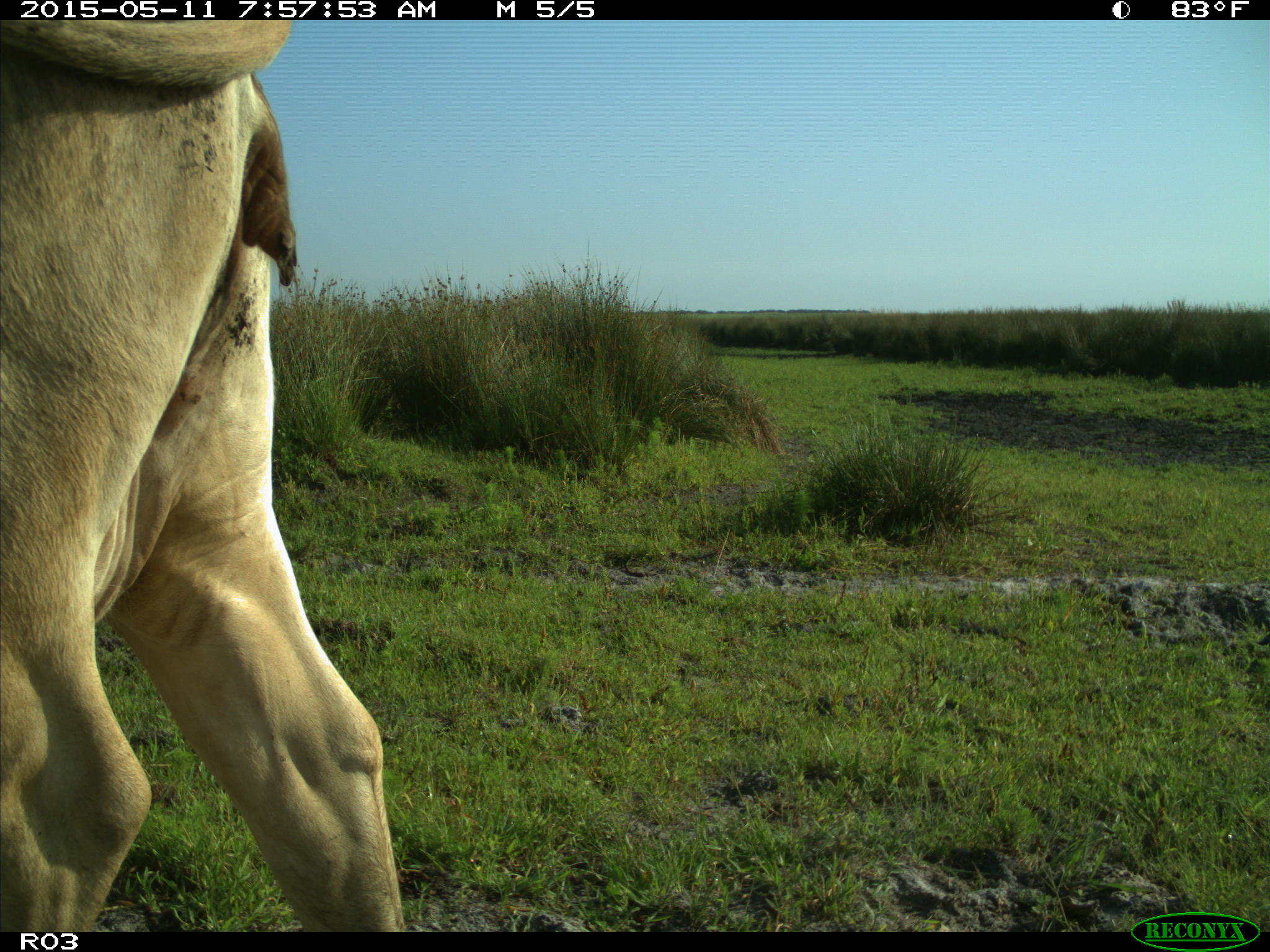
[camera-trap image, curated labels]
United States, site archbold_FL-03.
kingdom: Animalia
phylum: Chordata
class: Mammalia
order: Artiodactyla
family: Bovidae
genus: Bos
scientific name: Bos taurus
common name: domestic cow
Bos taurus (domestic cow).